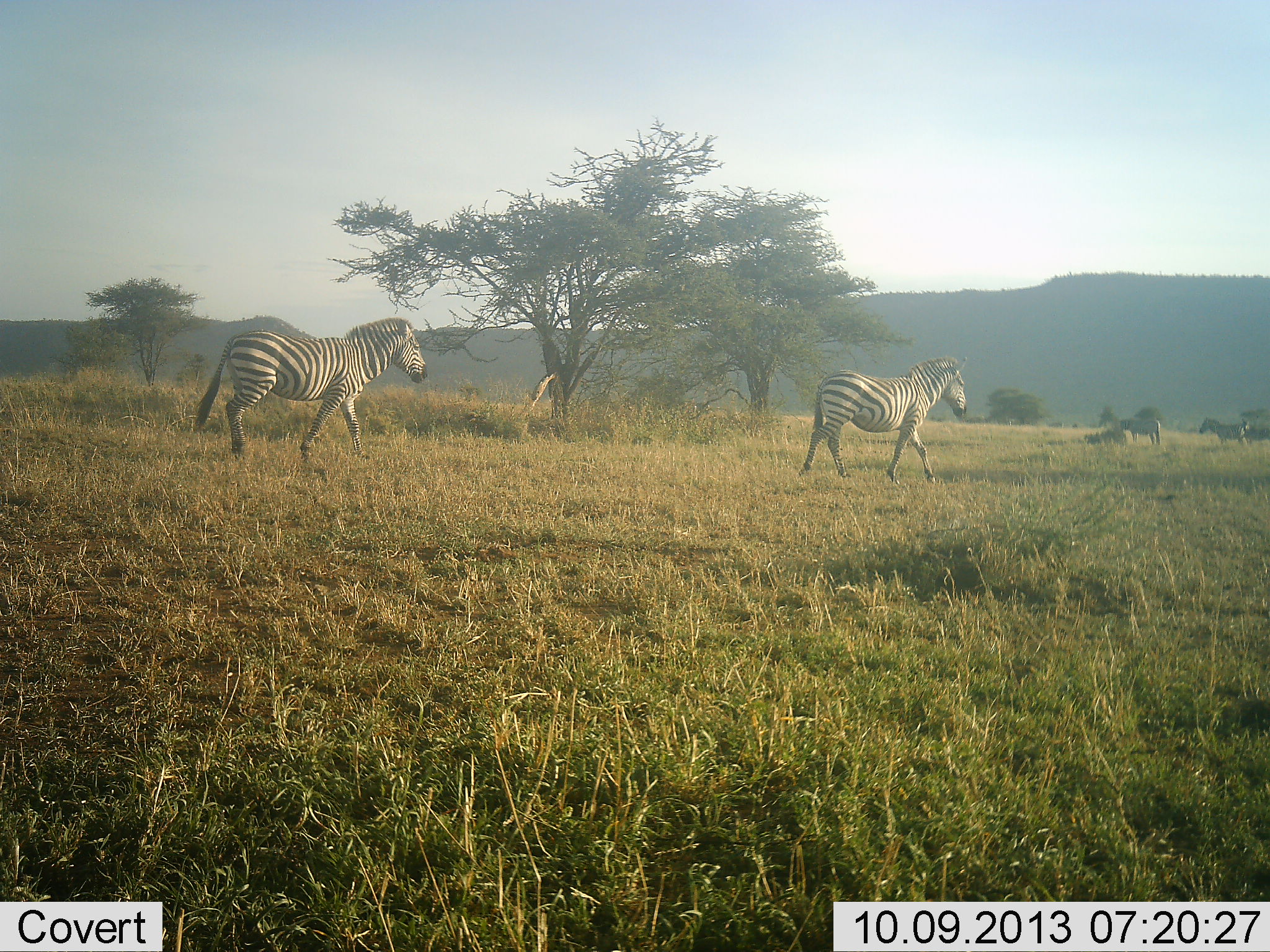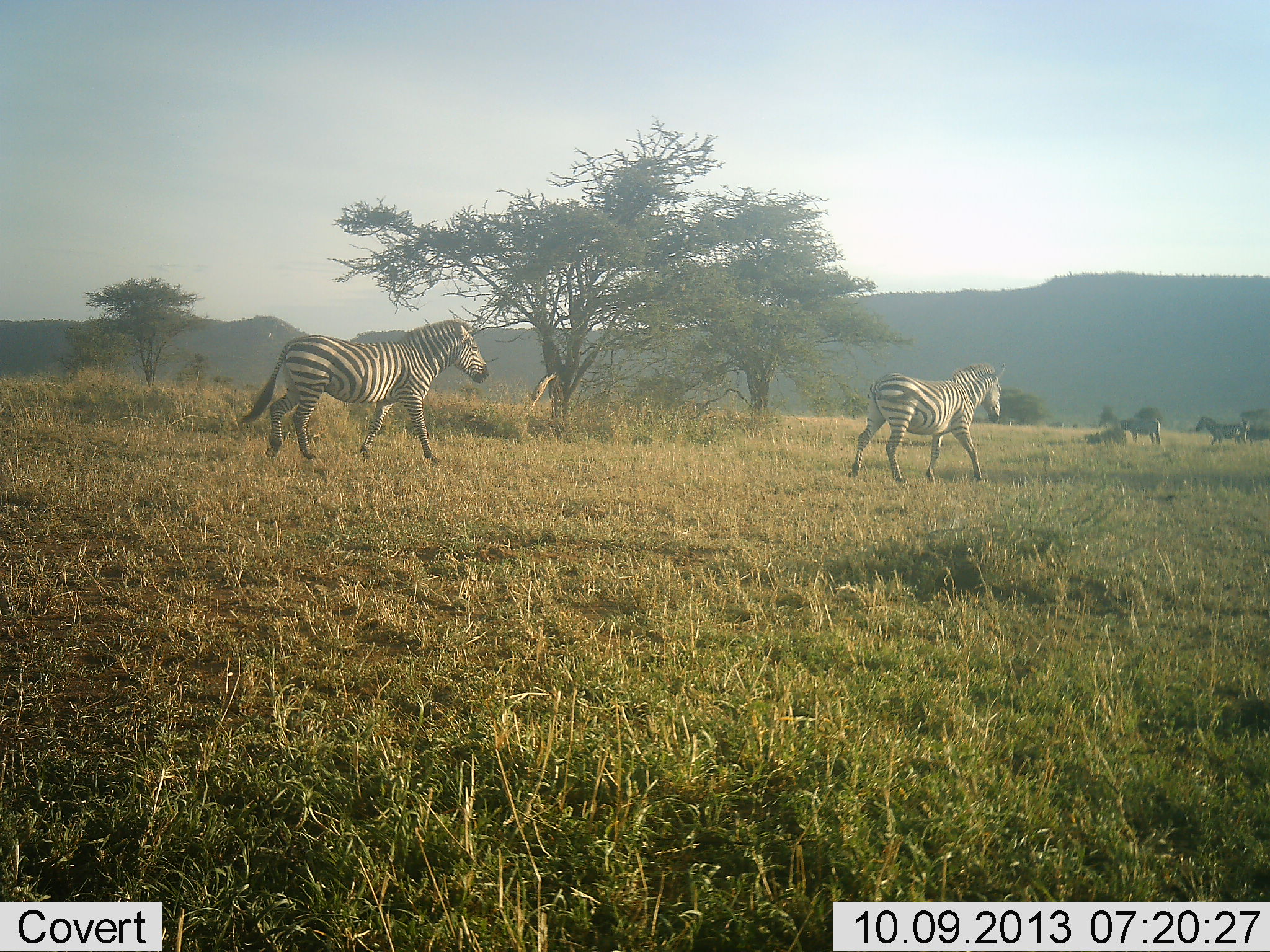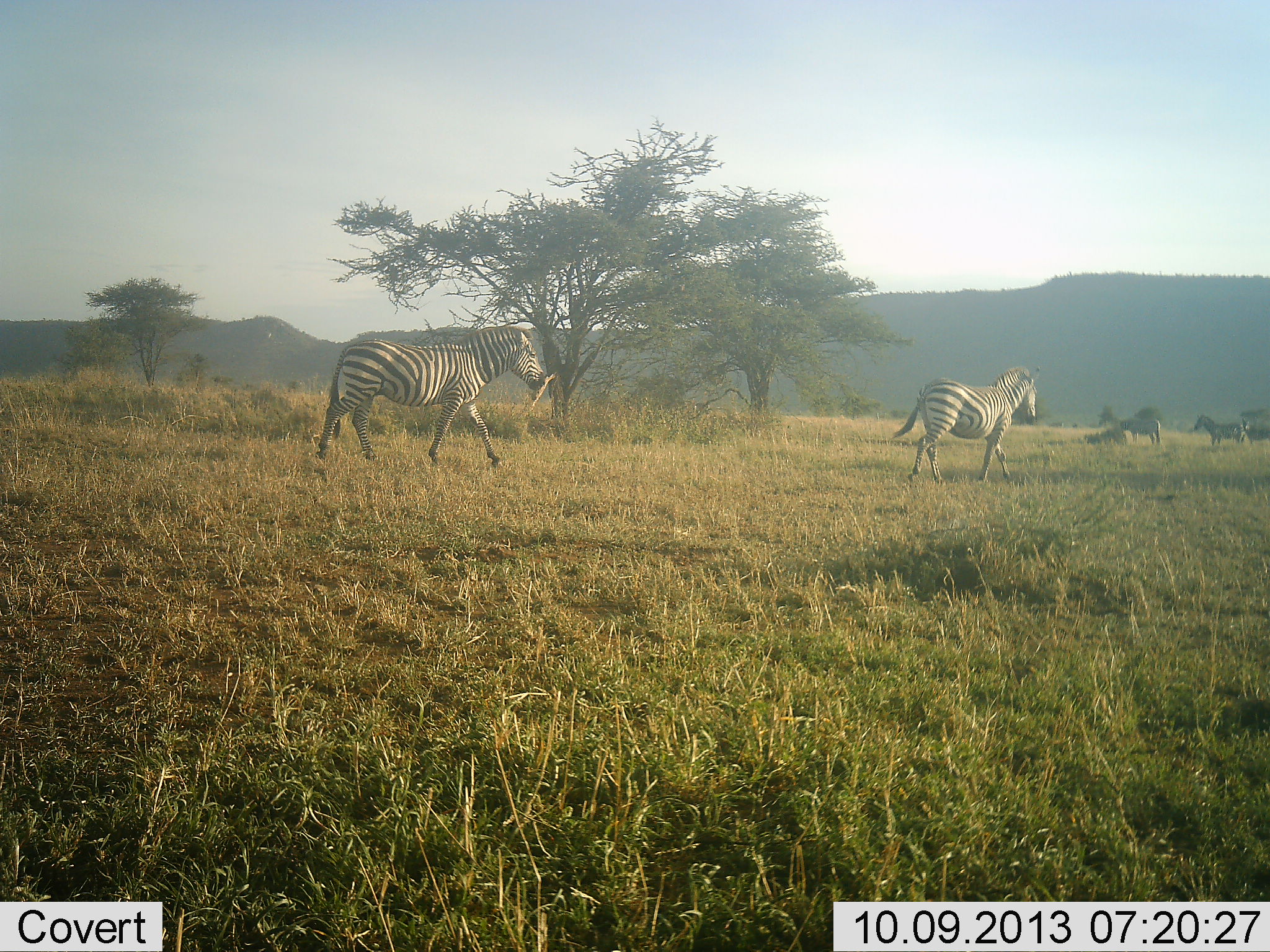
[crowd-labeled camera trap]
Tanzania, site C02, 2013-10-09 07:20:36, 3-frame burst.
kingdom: Animalia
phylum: Chordata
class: Mammalia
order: Perissodactyla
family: Equidae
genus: Equus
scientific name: Equus quagga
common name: plains zebra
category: zebra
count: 4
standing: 50%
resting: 3%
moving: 97%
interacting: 0%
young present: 0%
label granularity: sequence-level